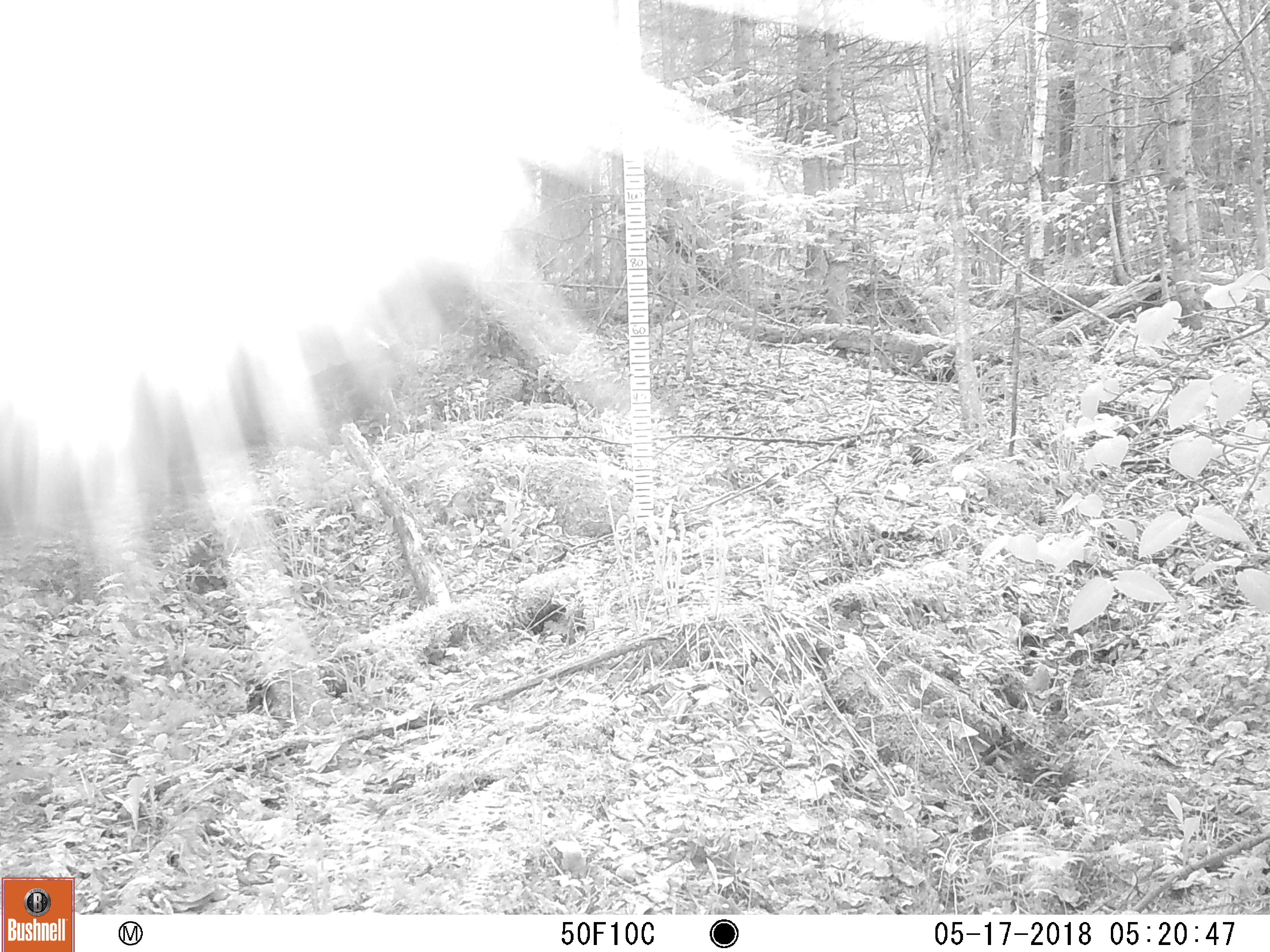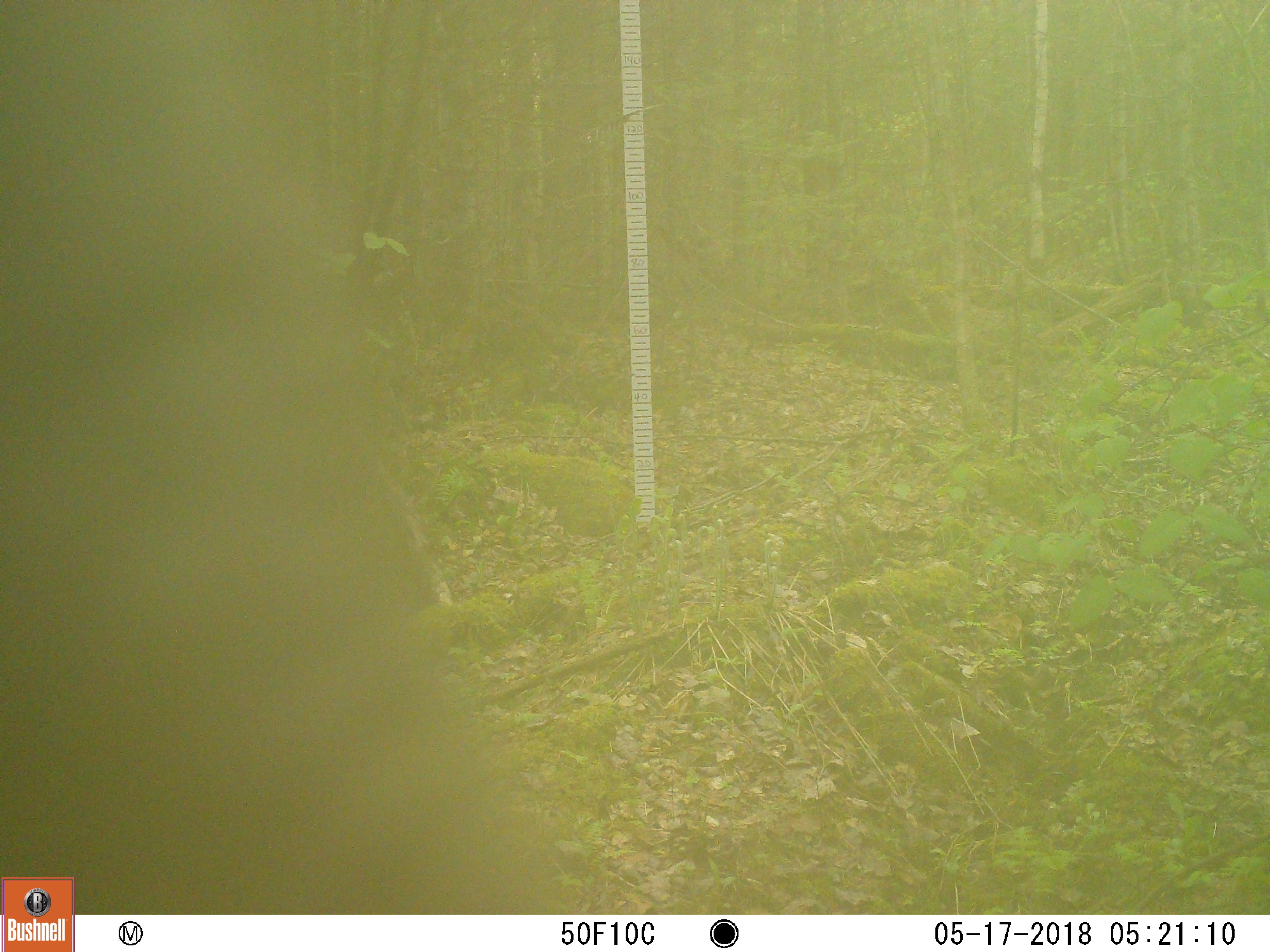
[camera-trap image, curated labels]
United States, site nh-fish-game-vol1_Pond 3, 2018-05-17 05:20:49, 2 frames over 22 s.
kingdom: Animalia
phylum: Chordata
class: Mammalia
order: Artiodactyla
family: Cervidae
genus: Alces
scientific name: Alces alces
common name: moose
Moose (Alces alces).